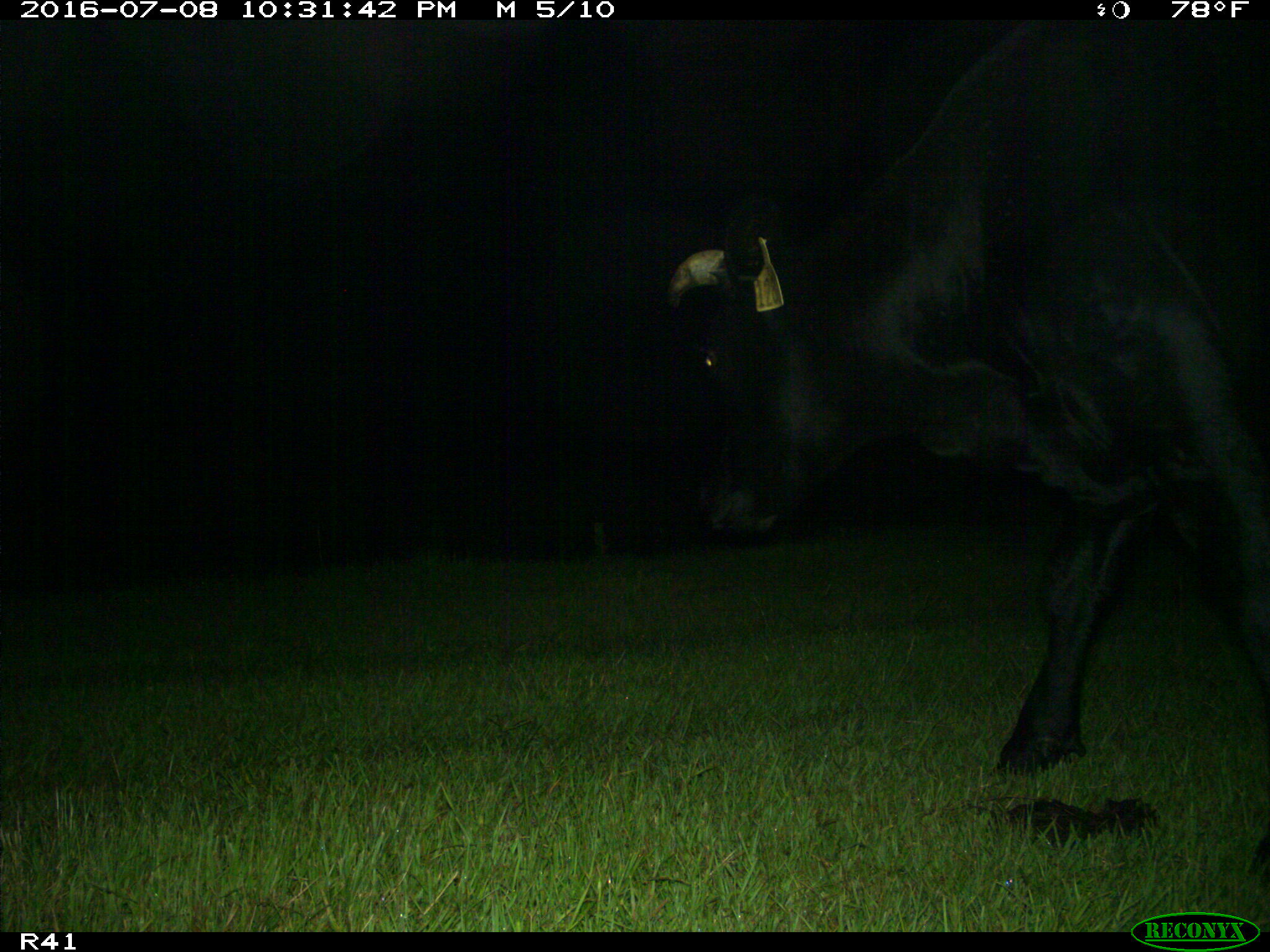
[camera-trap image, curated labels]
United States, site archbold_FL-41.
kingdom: Animalia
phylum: Chordata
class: Mammalia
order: Artiodactyla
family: Bovidae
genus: Bos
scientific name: Bos taurus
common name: domestic cow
Bos taurus (domestic cow).